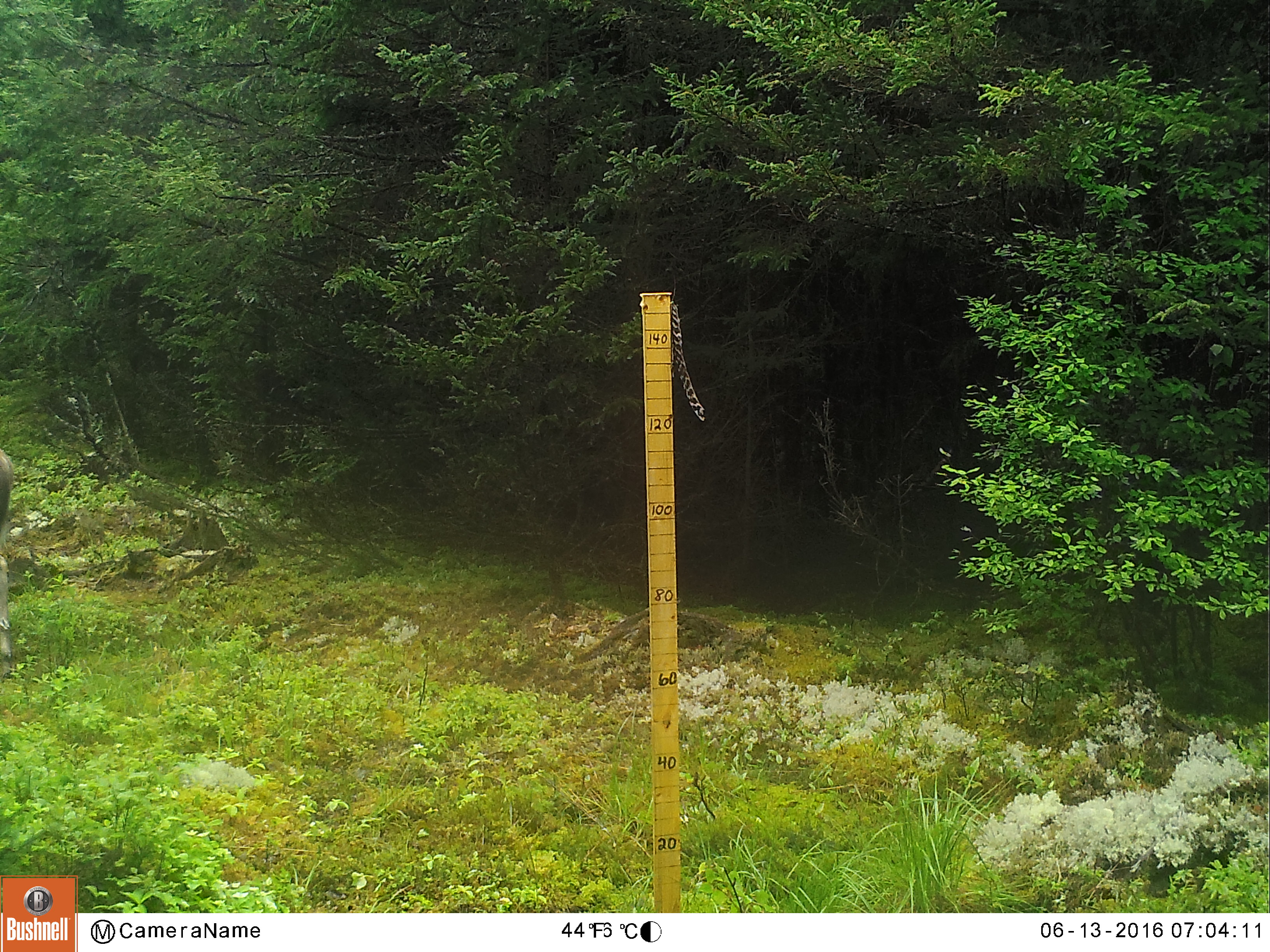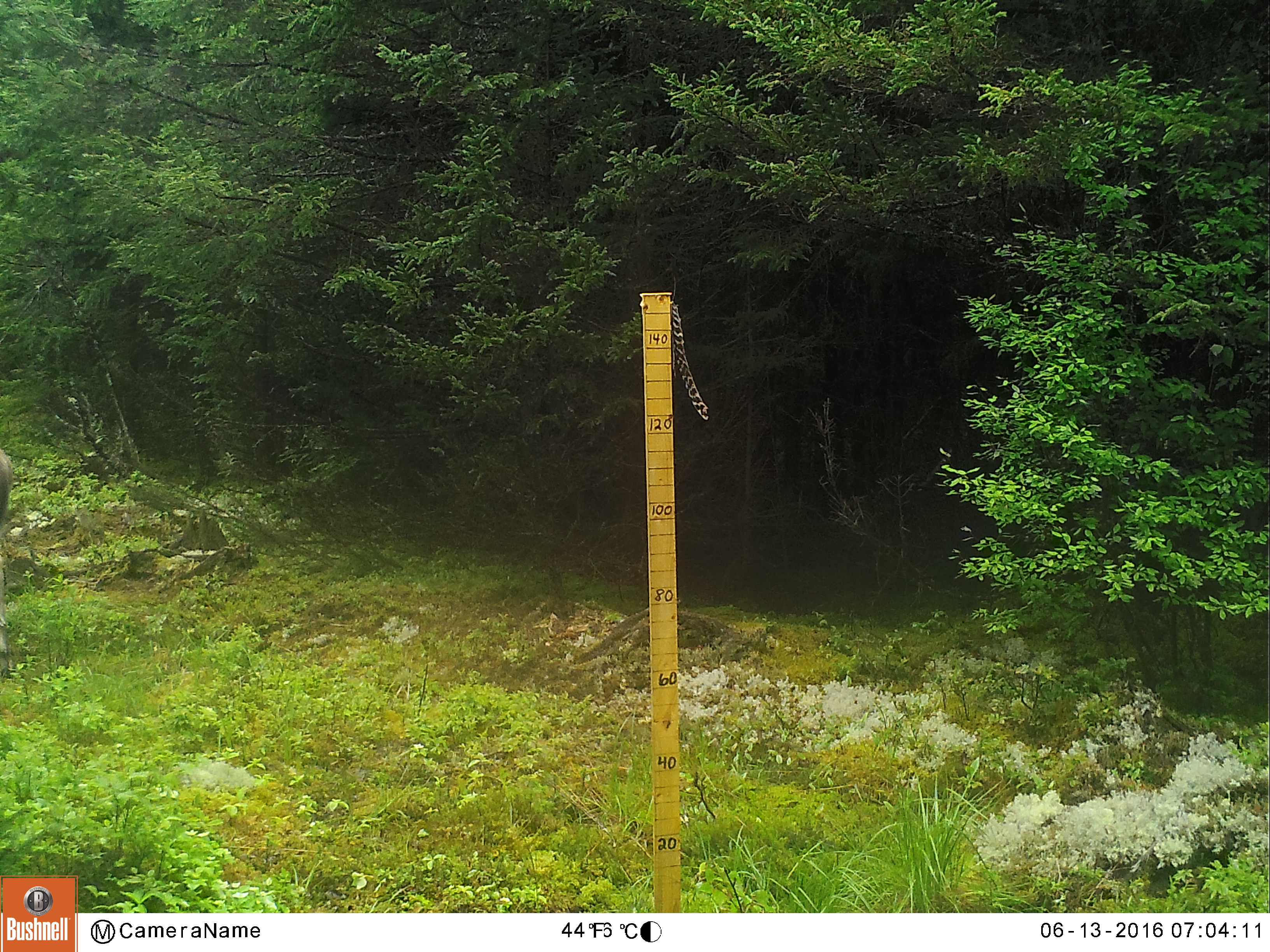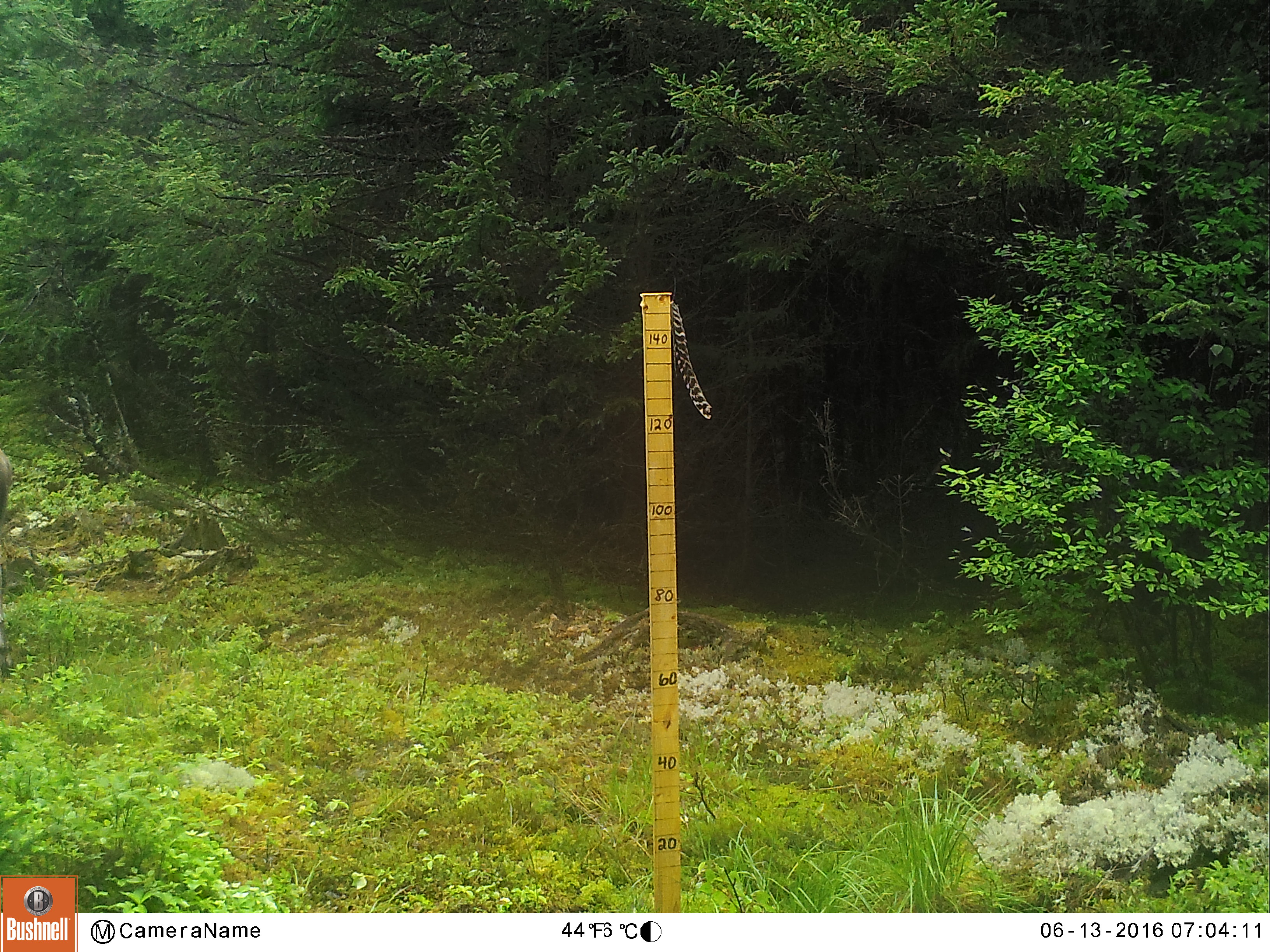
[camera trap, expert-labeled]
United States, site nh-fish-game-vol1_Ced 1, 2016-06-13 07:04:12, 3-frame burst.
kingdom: Animalia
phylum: Chordata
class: Mammalia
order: Artiodactyla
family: Cervidae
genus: Odocoileus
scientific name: Odocoileus virginianus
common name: white-tailed deer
White-tailed deer (Odocoileus virginianus).